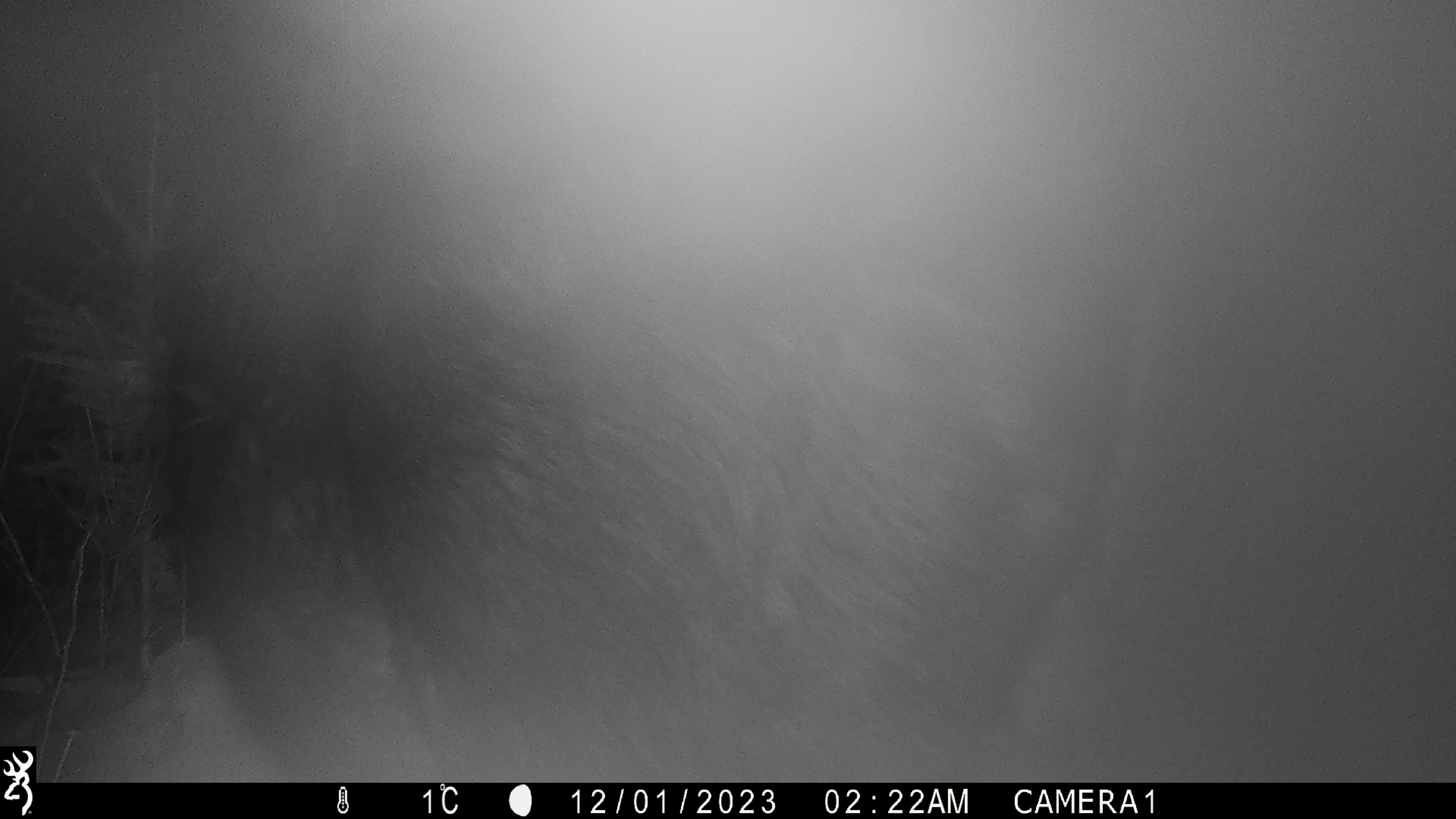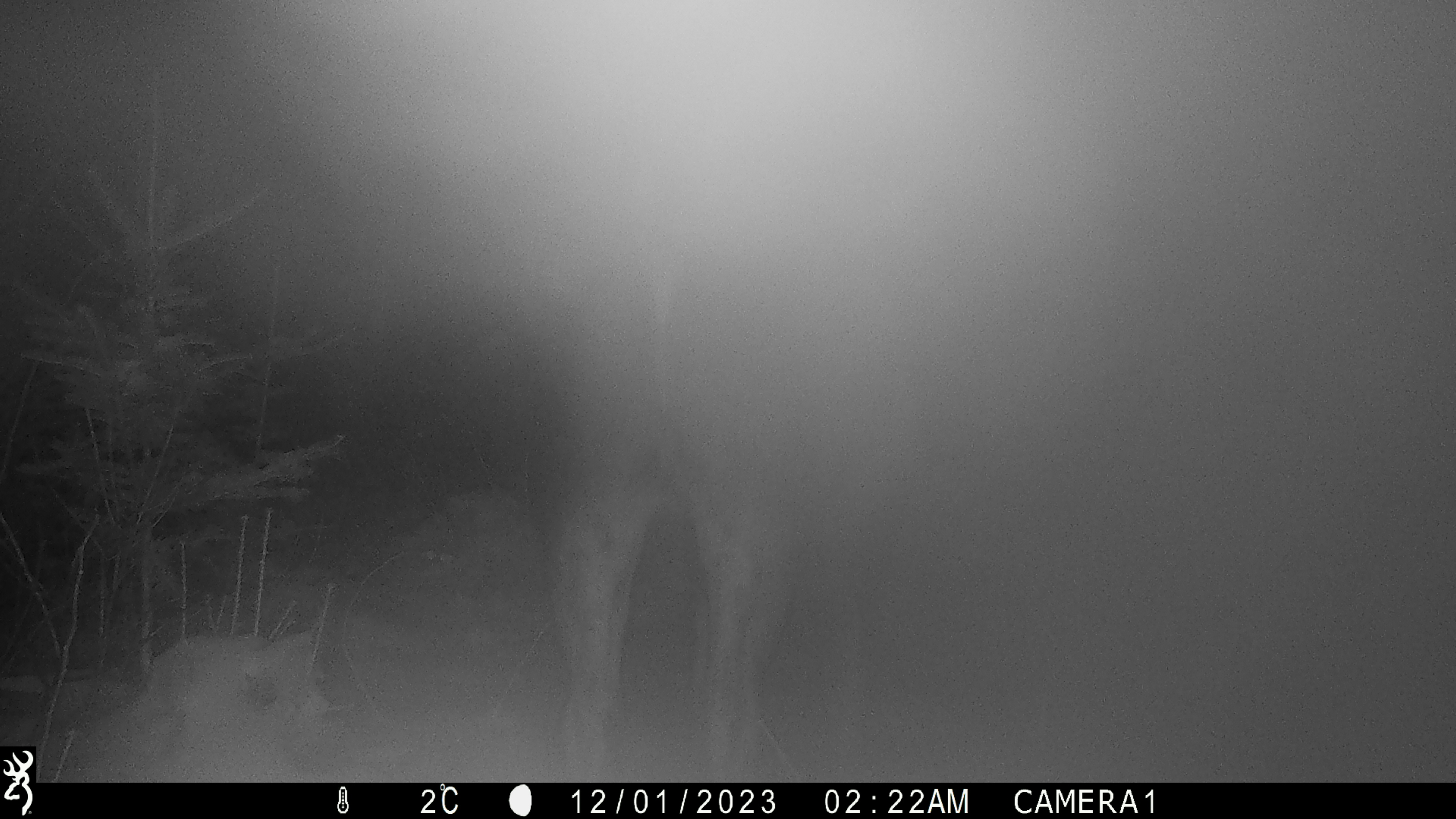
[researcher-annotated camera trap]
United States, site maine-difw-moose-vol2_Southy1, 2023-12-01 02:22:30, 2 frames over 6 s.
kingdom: Animalia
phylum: Chordata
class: Mammalia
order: Artiodactyla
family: Cervidae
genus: Alces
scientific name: Alces alces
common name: moose